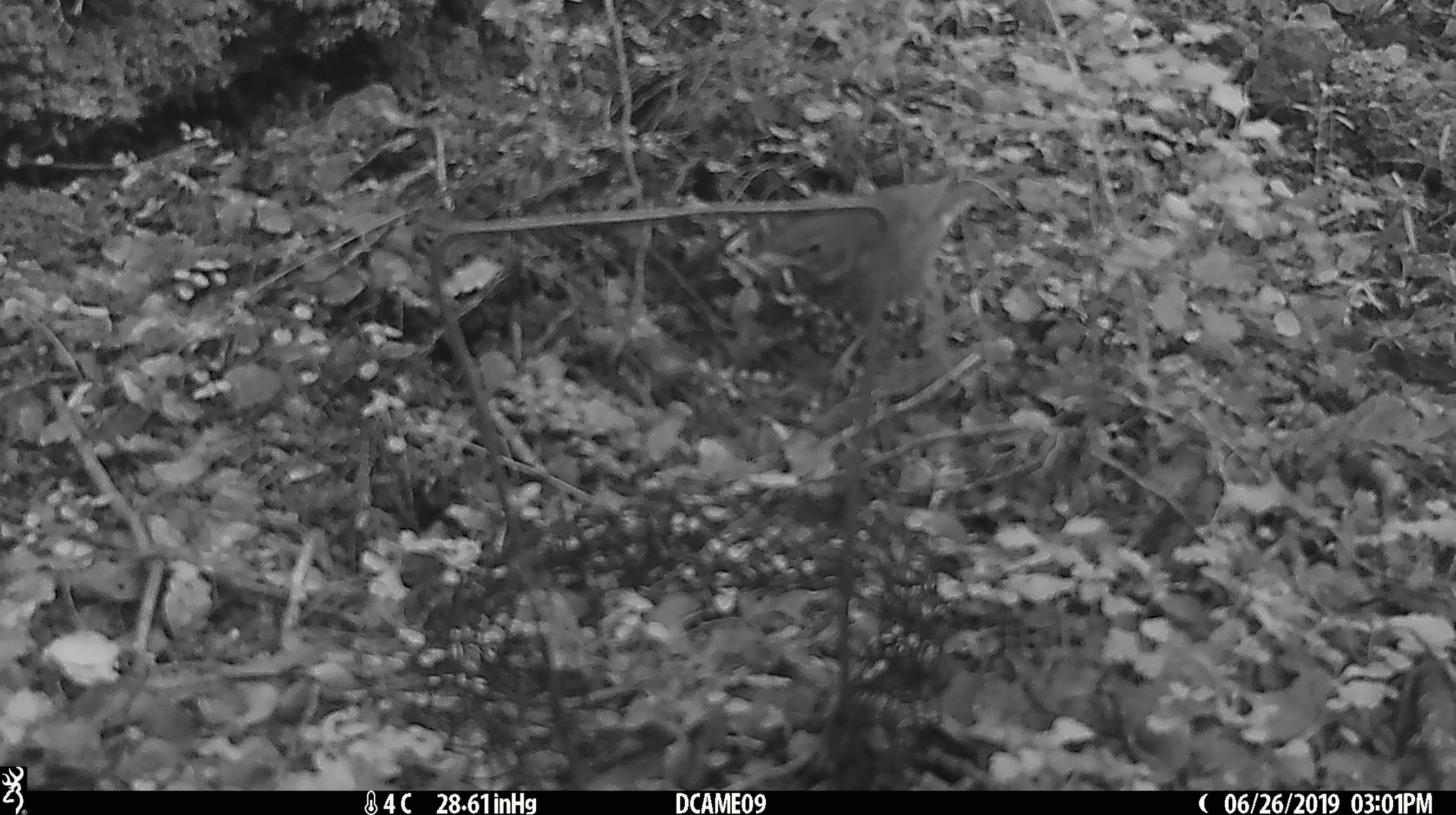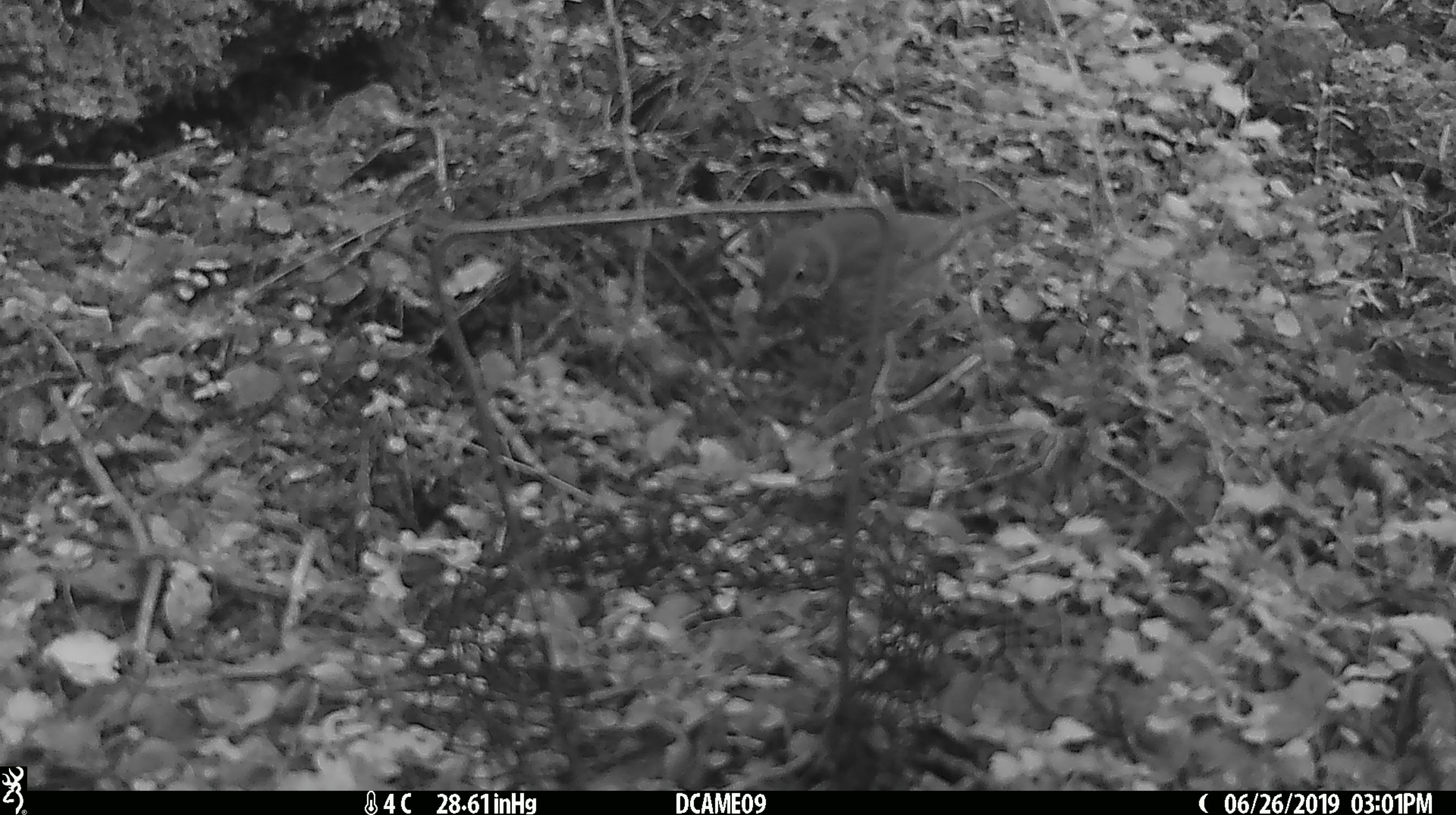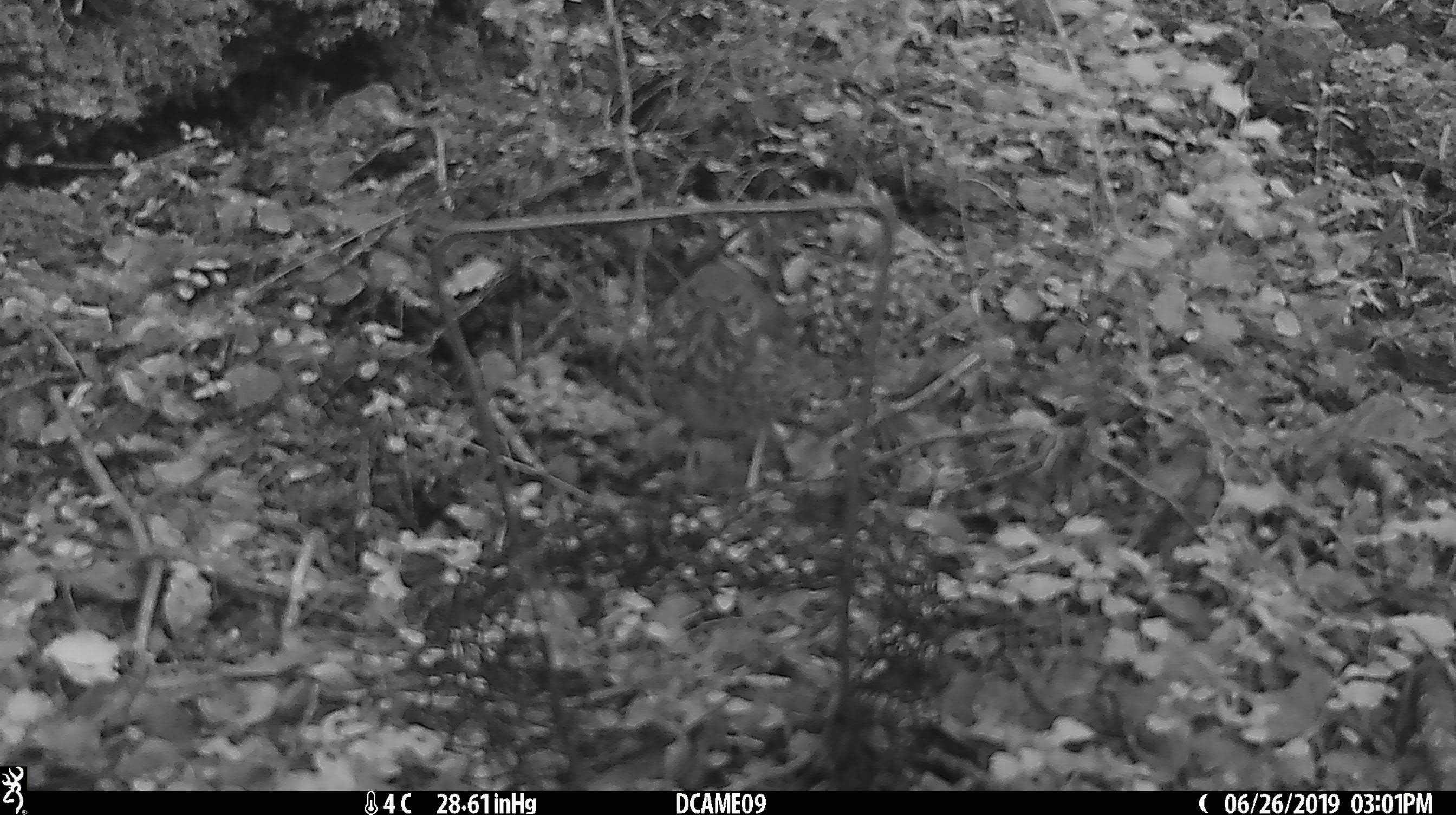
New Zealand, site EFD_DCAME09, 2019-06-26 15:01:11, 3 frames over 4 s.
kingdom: Animalia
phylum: Chordata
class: Aves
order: Passeriformes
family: Turdidae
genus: Turdus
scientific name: Turdus philomelos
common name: song thrush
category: thrush